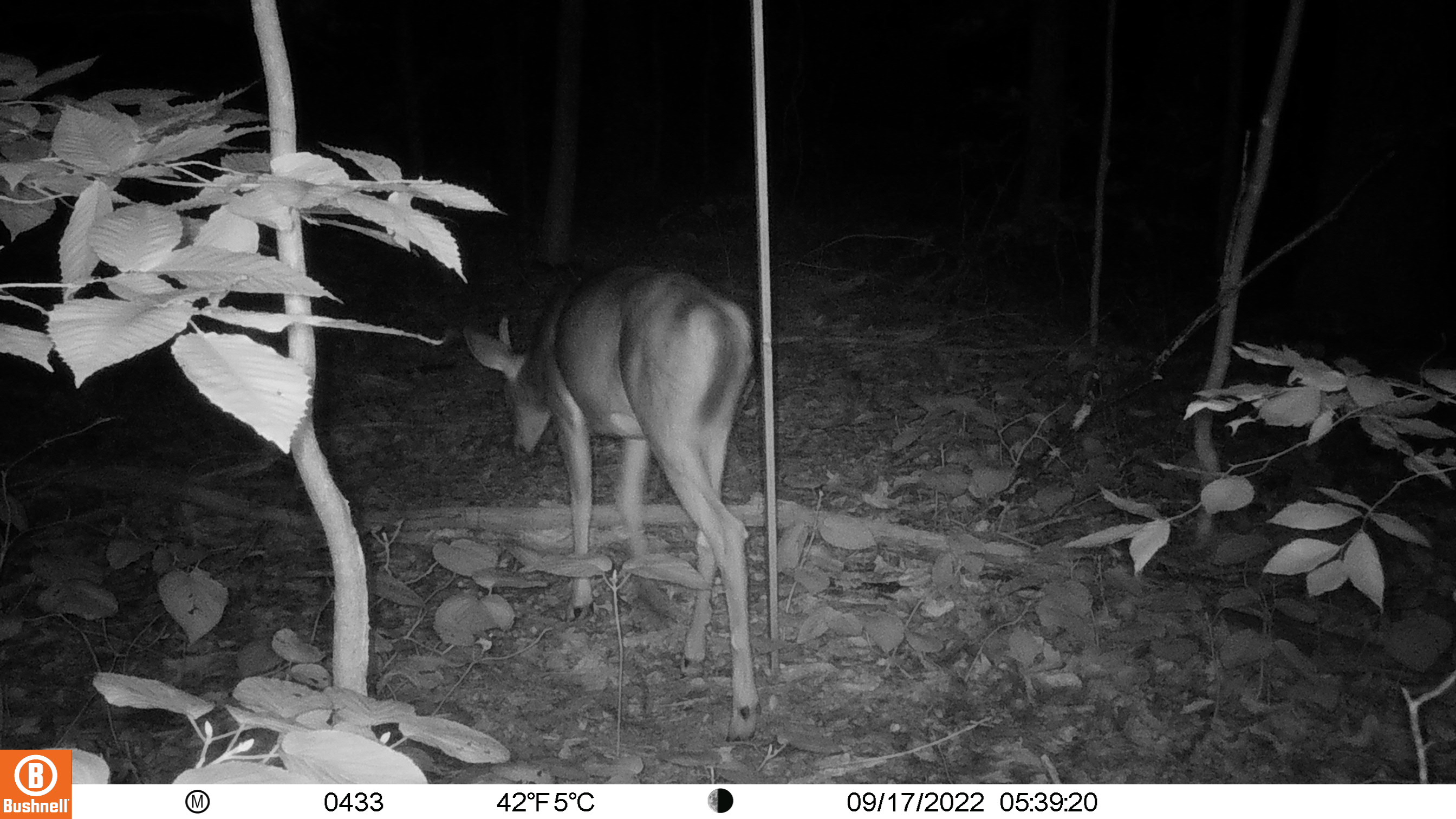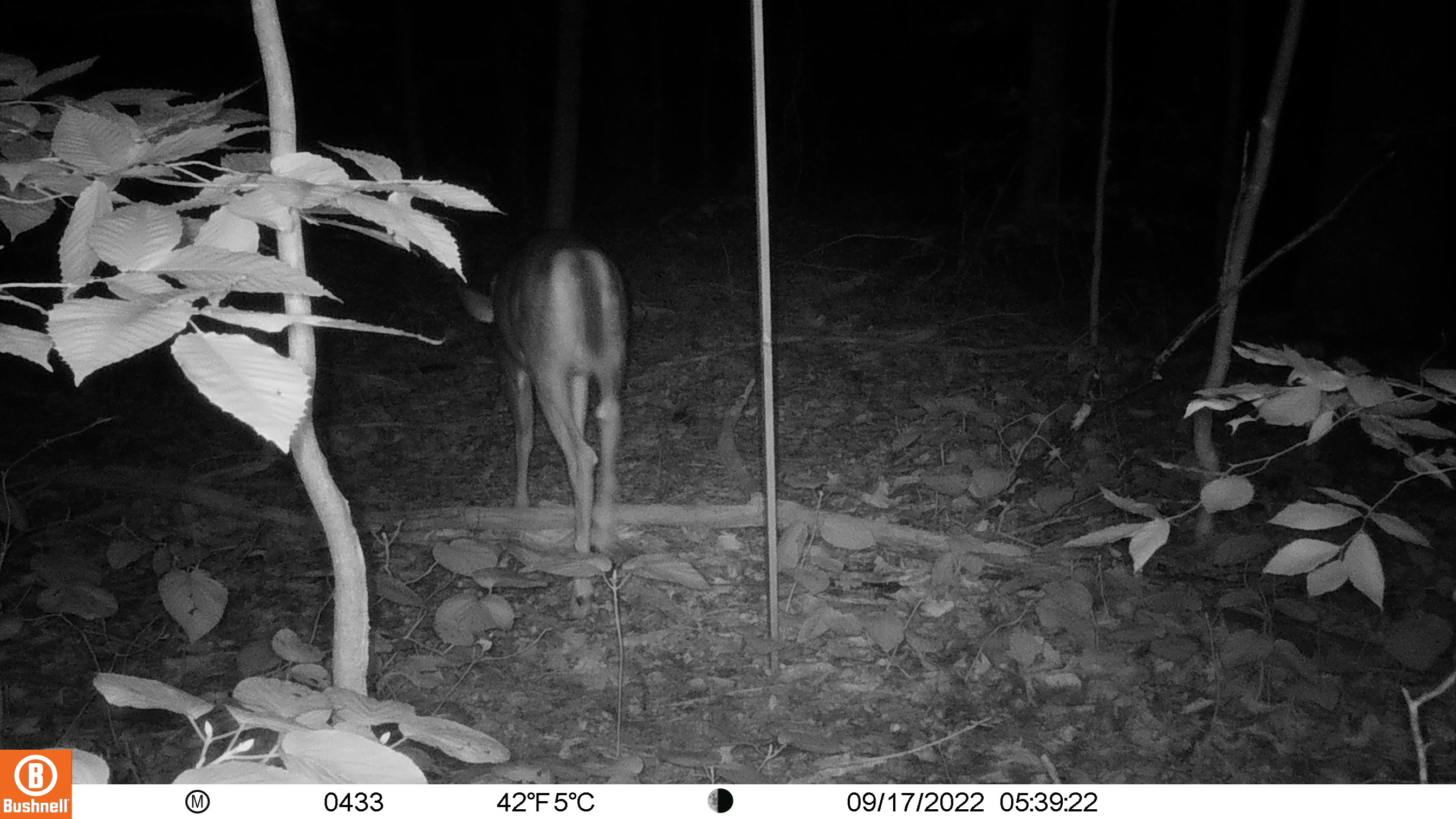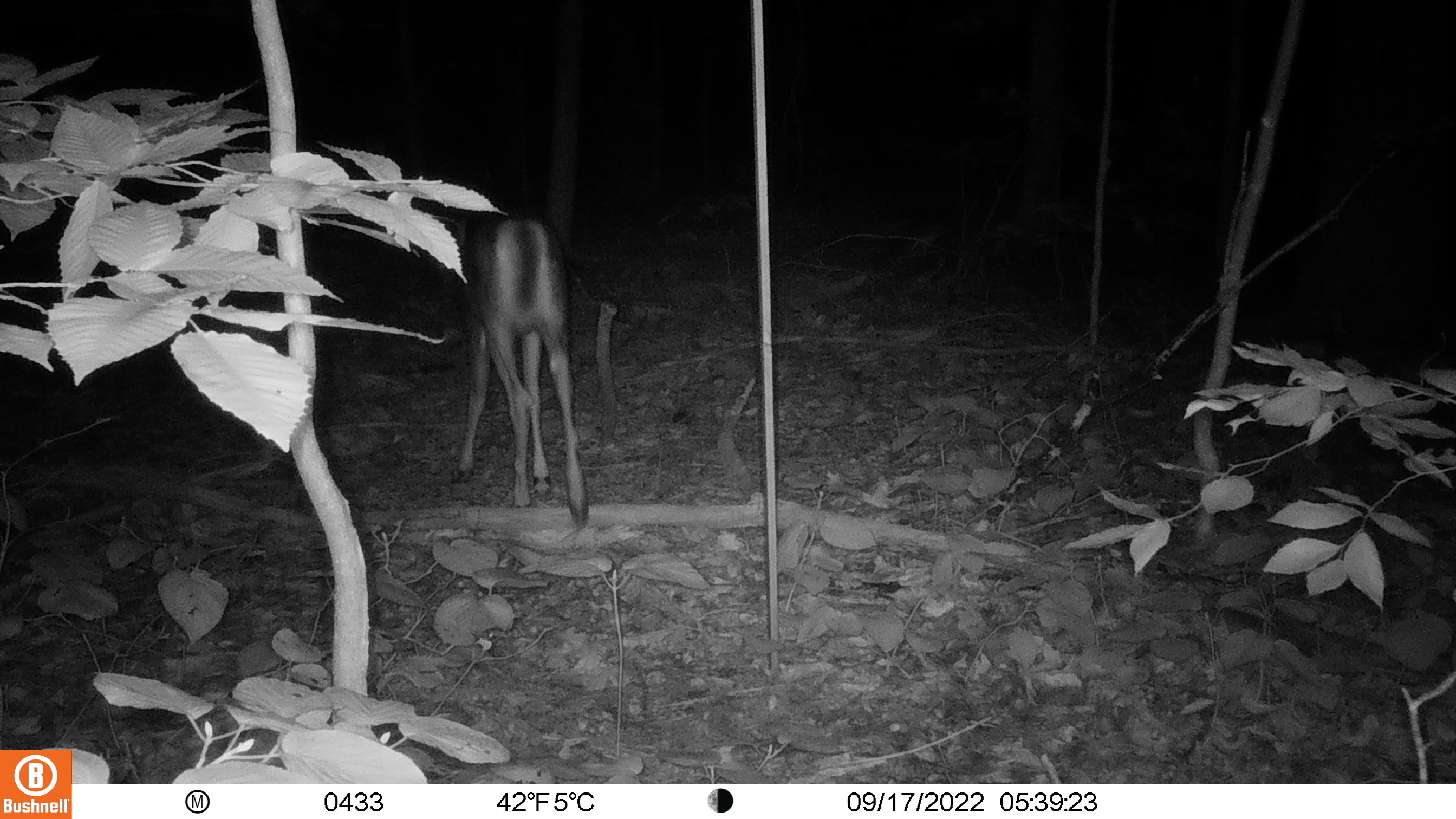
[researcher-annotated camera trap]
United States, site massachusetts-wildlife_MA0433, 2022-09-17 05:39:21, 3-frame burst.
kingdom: Animalia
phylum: Chordata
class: Mammalia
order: Artiodactyla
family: Cervidae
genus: Odocoileus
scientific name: Odocoileus virginianus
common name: white-tailed deer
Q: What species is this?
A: White-tailed deer (Odocoileus virginianus).